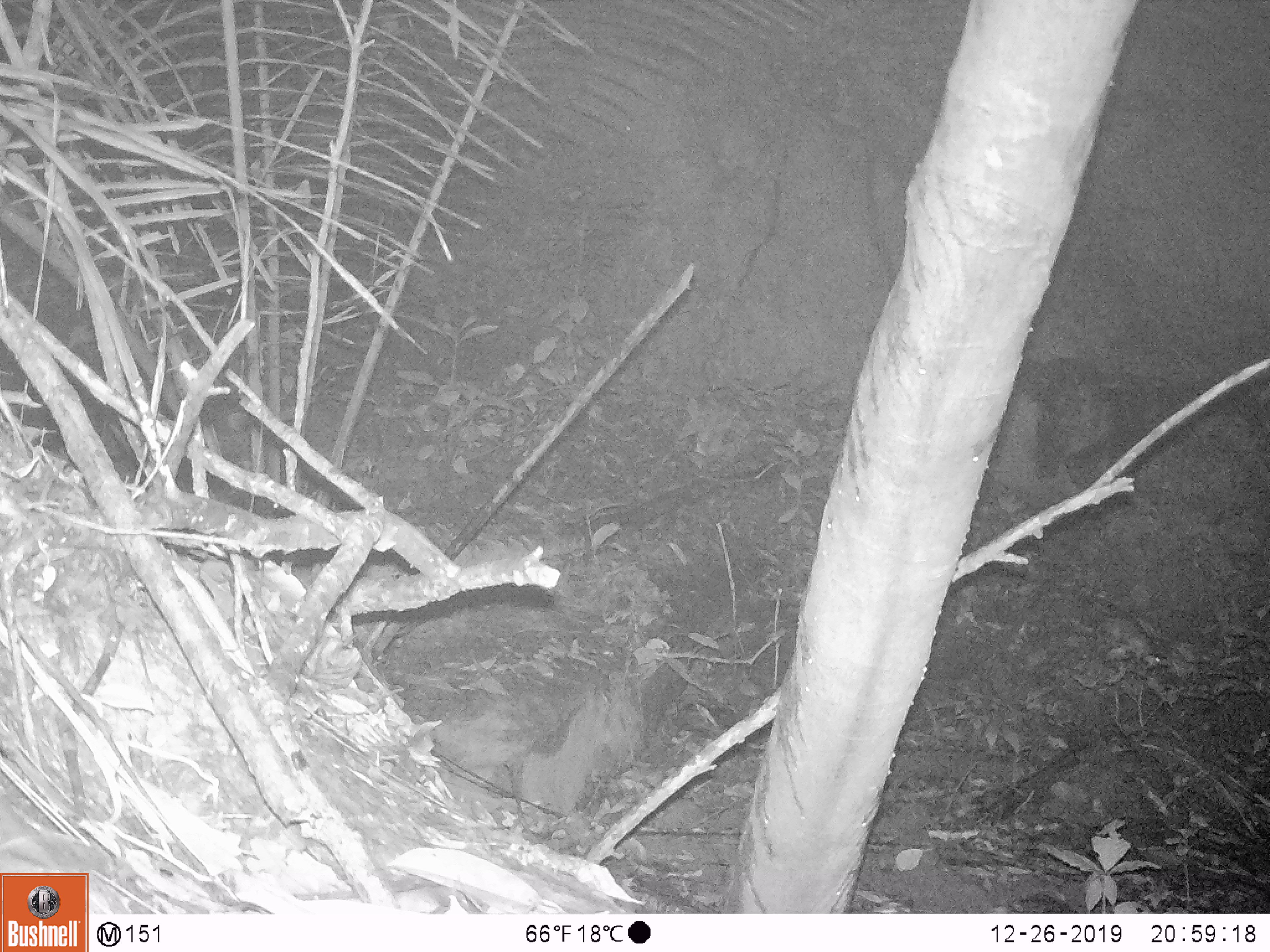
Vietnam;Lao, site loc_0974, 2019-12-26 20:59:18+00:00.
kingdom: Animalia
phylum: Chordata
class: Mammalia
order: Rodentia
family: Muridae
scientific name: Muridae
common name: old-world mice and rats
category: unidentified murid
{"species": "unidentified murid (old-world mice and rats) (Muridae)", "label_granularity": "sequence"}